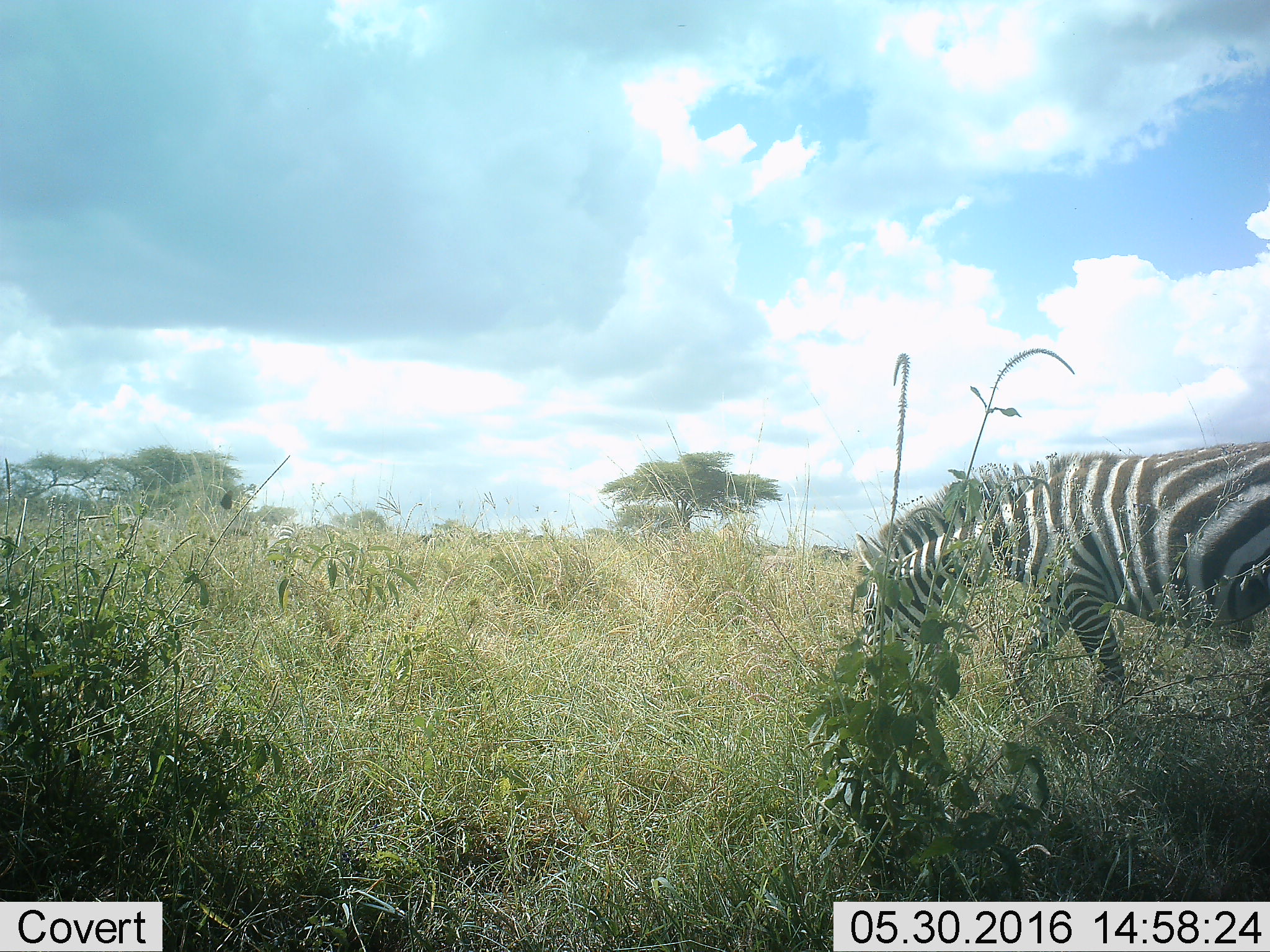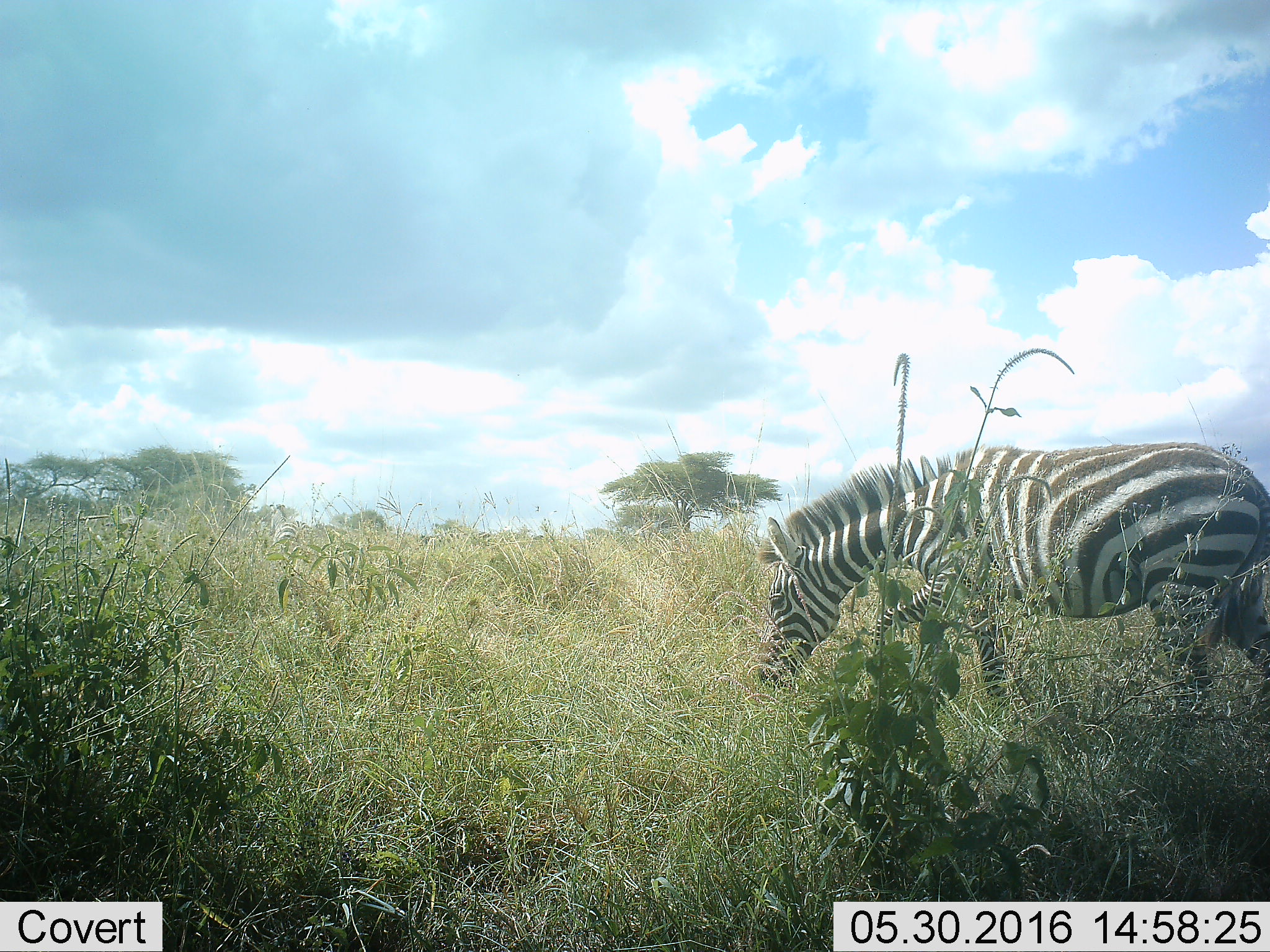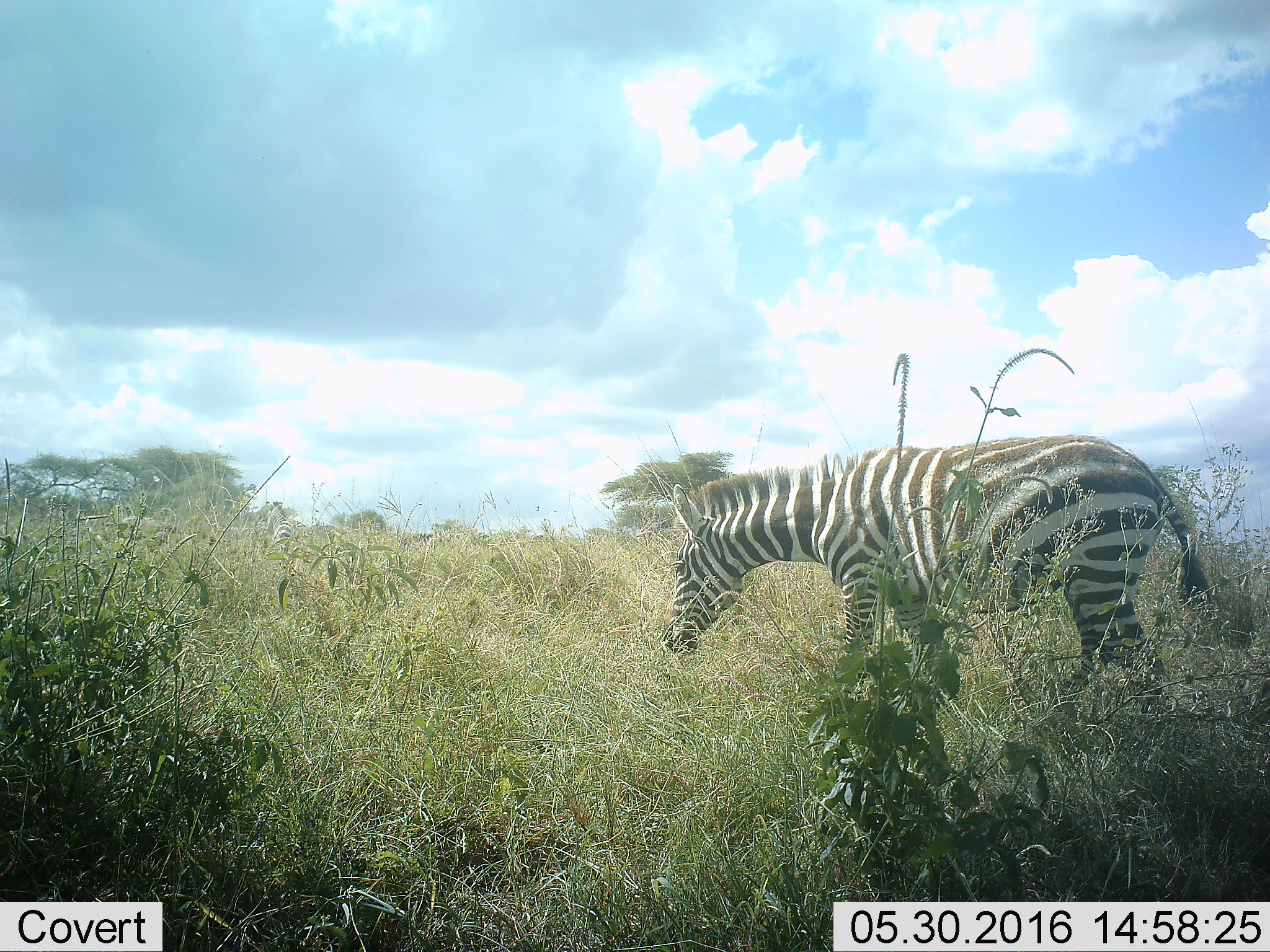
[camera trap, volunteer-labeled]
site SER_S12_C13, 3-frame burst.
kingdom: Animalia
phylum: Chordata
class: Mammalia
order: Perissodactyla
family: Equidae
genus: Equus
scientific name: Equus quagga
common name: plains zebra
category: zebraplains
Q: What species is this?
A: Zebraplains (plains zebra) (Equus quagga).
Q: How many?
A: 2.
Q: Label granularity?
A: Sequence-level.